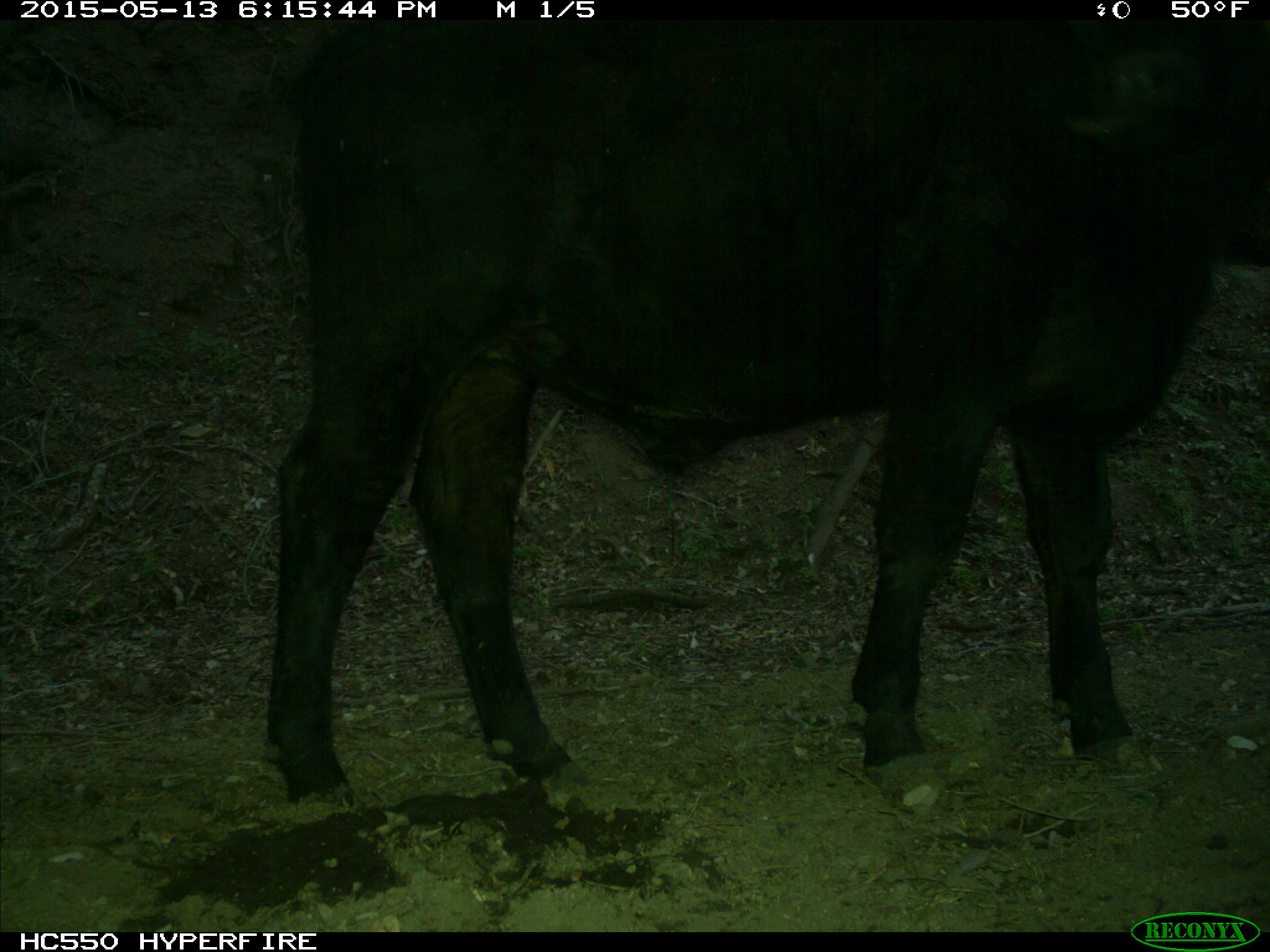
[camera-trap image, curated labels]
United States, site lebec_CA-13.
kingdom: Animalia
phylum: Chordata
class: Mammalia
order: Artiodactyla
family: Bovidae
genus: Bos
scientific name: Bos taurus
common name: domestic cow